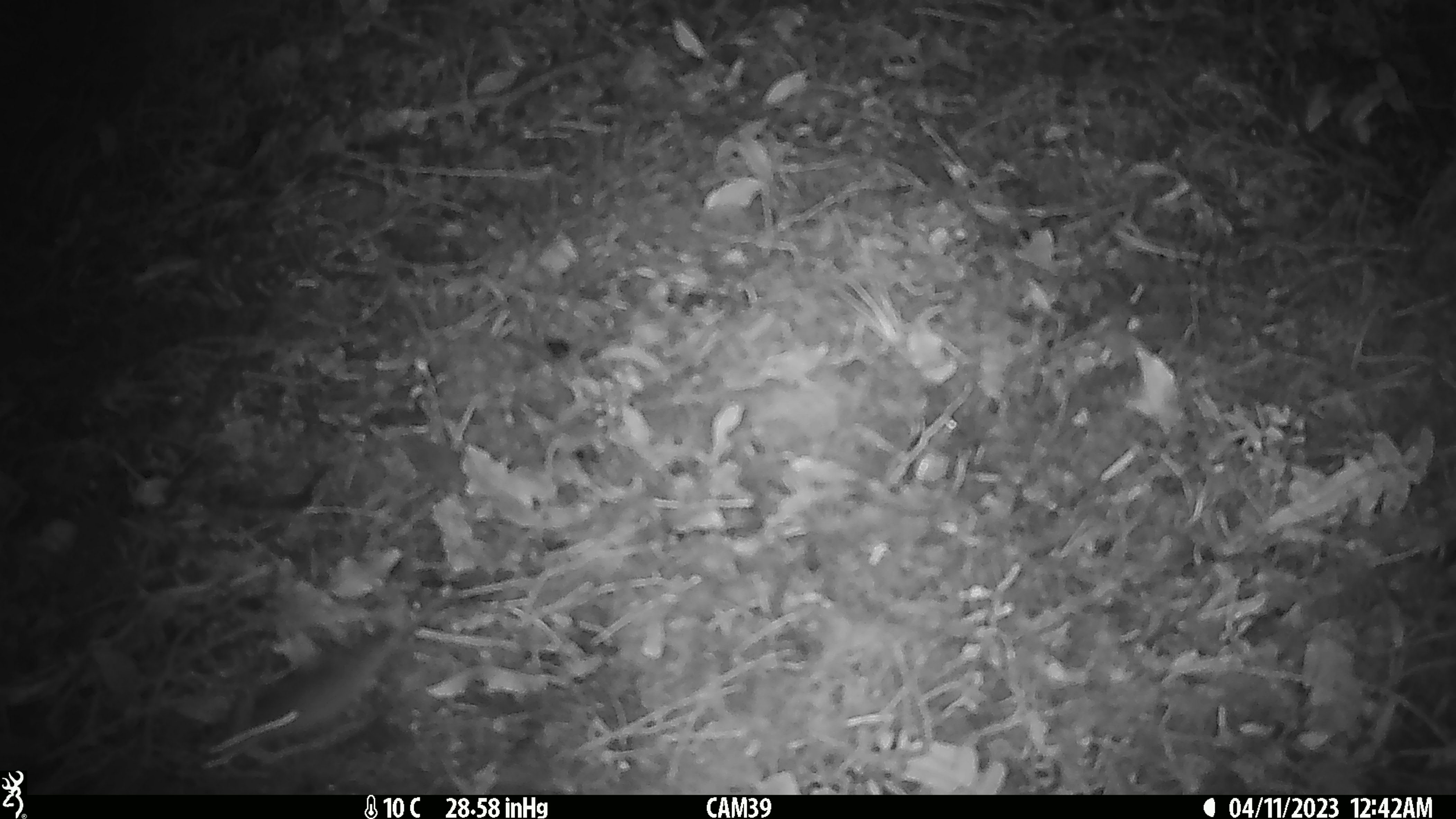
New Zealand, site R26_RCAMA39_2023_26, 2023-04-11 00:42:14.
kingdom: Animalia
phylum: Chordata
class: Mammalia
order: Rodentia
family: Muridae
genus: Mus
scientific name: Mus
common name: mouse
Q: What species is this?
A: Mouse (Mus).